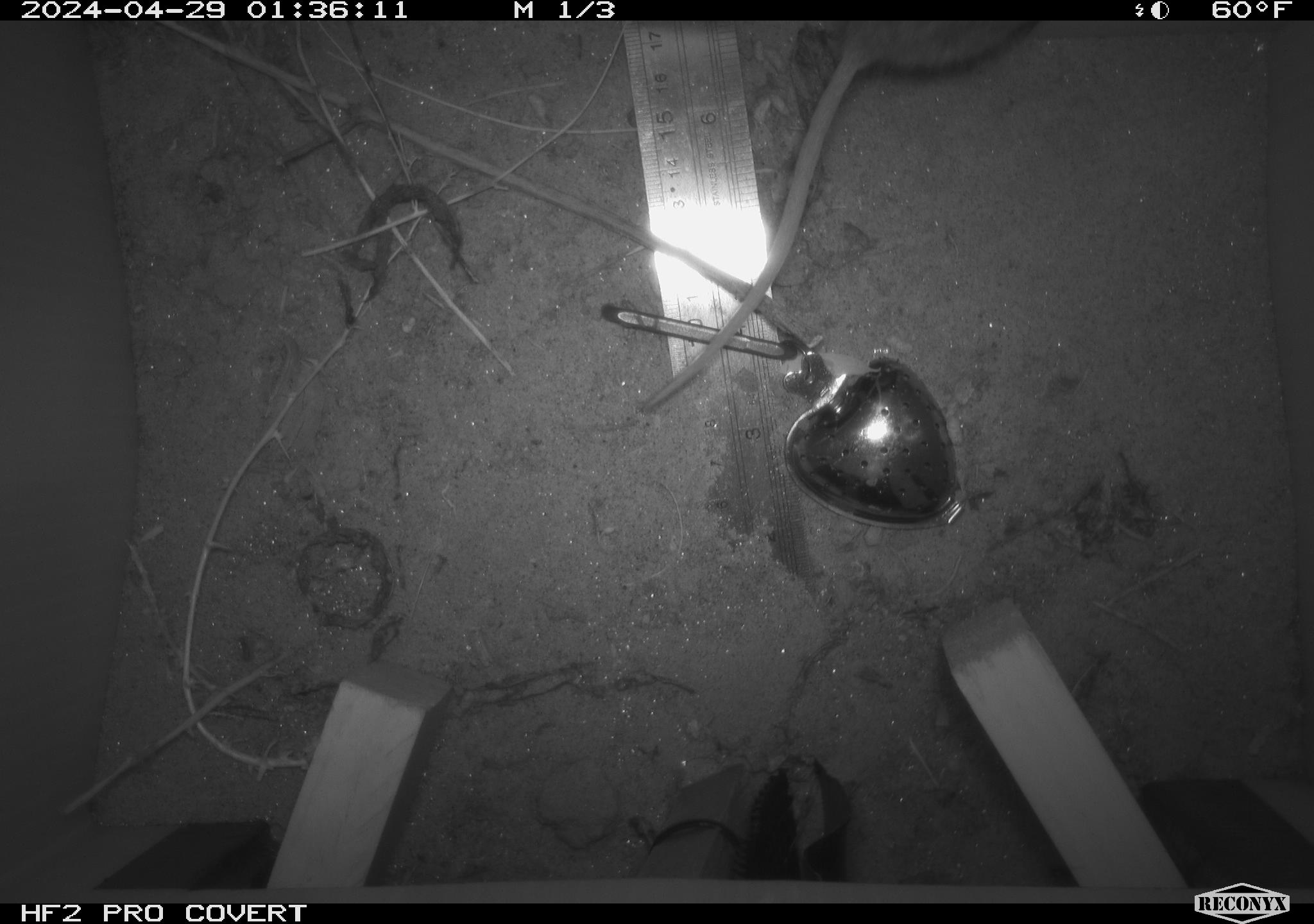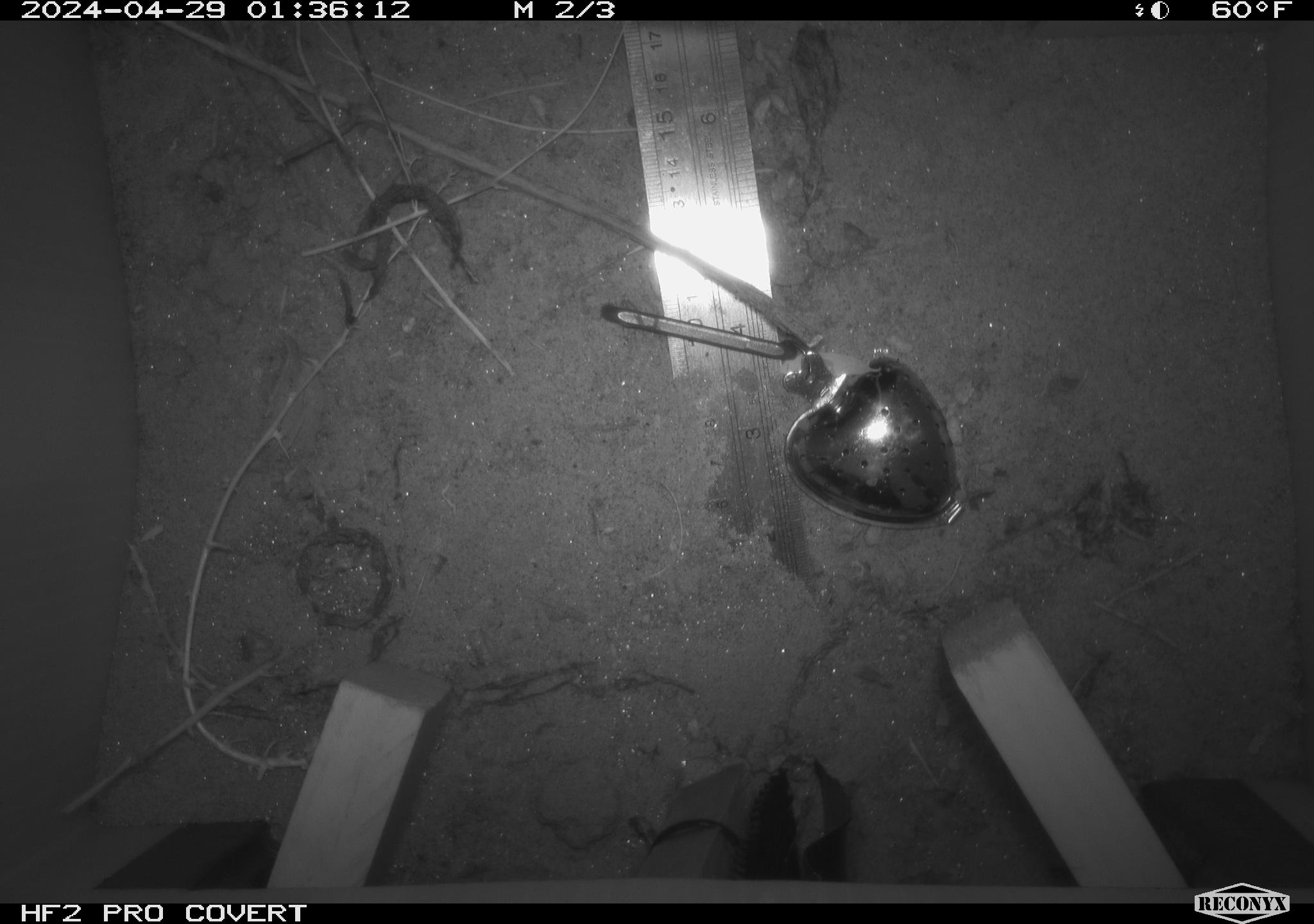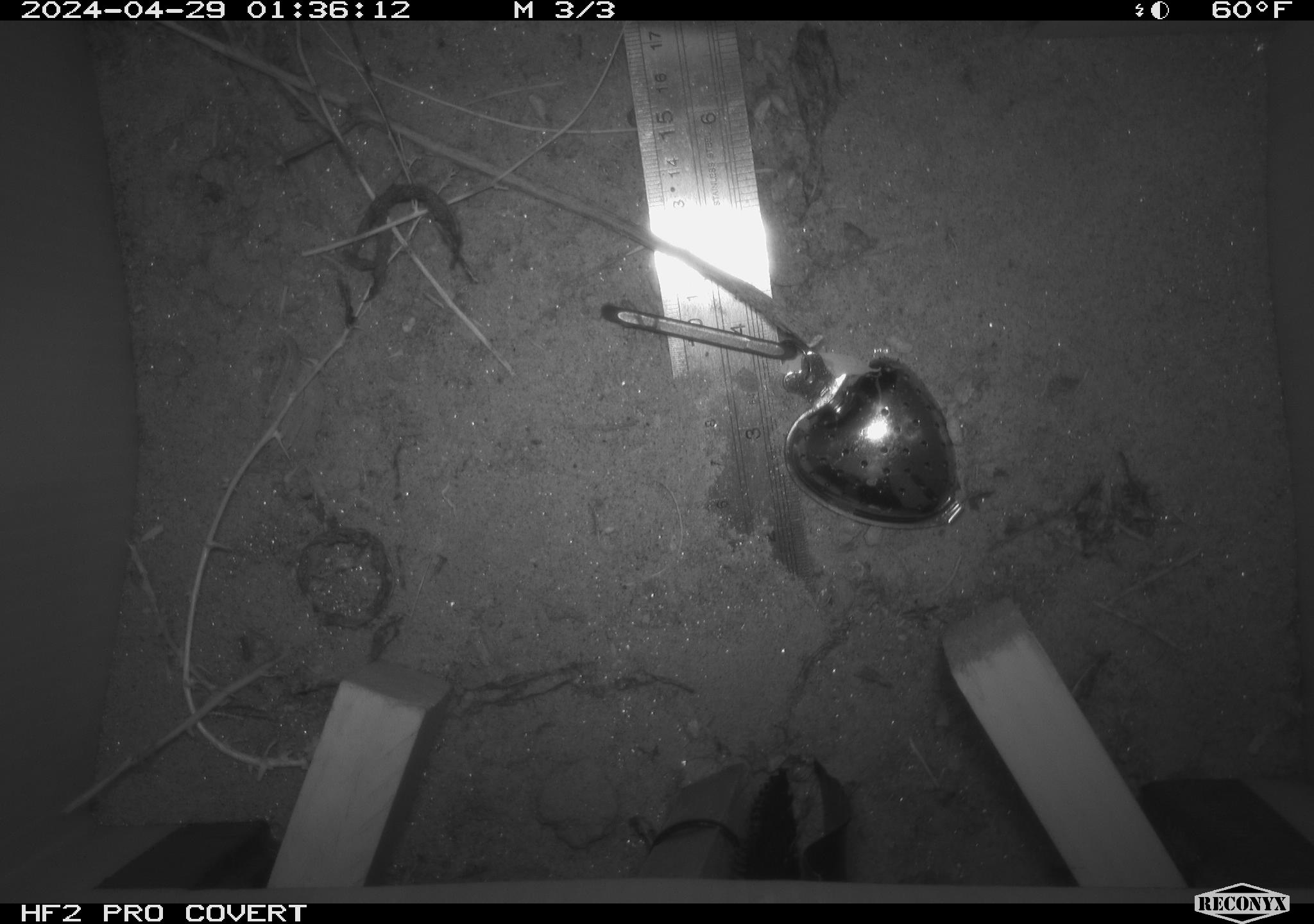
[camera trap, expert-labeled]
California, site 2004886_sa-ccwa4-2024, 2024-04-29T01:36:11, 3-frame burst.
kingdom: Animalia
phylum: Chordata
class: Mammalia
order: Rodentia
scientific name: Rodentia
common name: woodrat or rat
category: woodrat or rat species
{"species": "woodrat or rat species (woodrat or rat) (Rodentia)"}